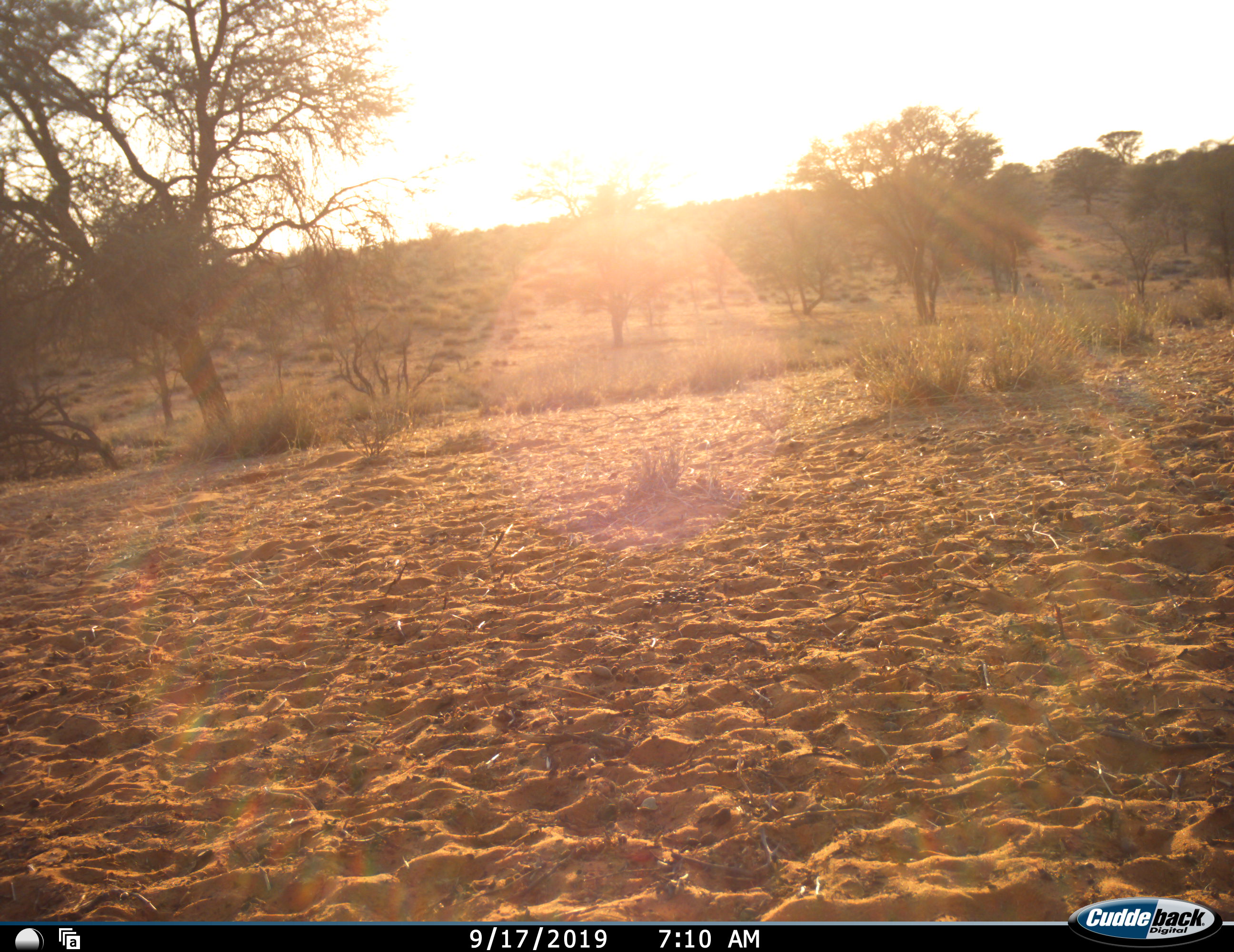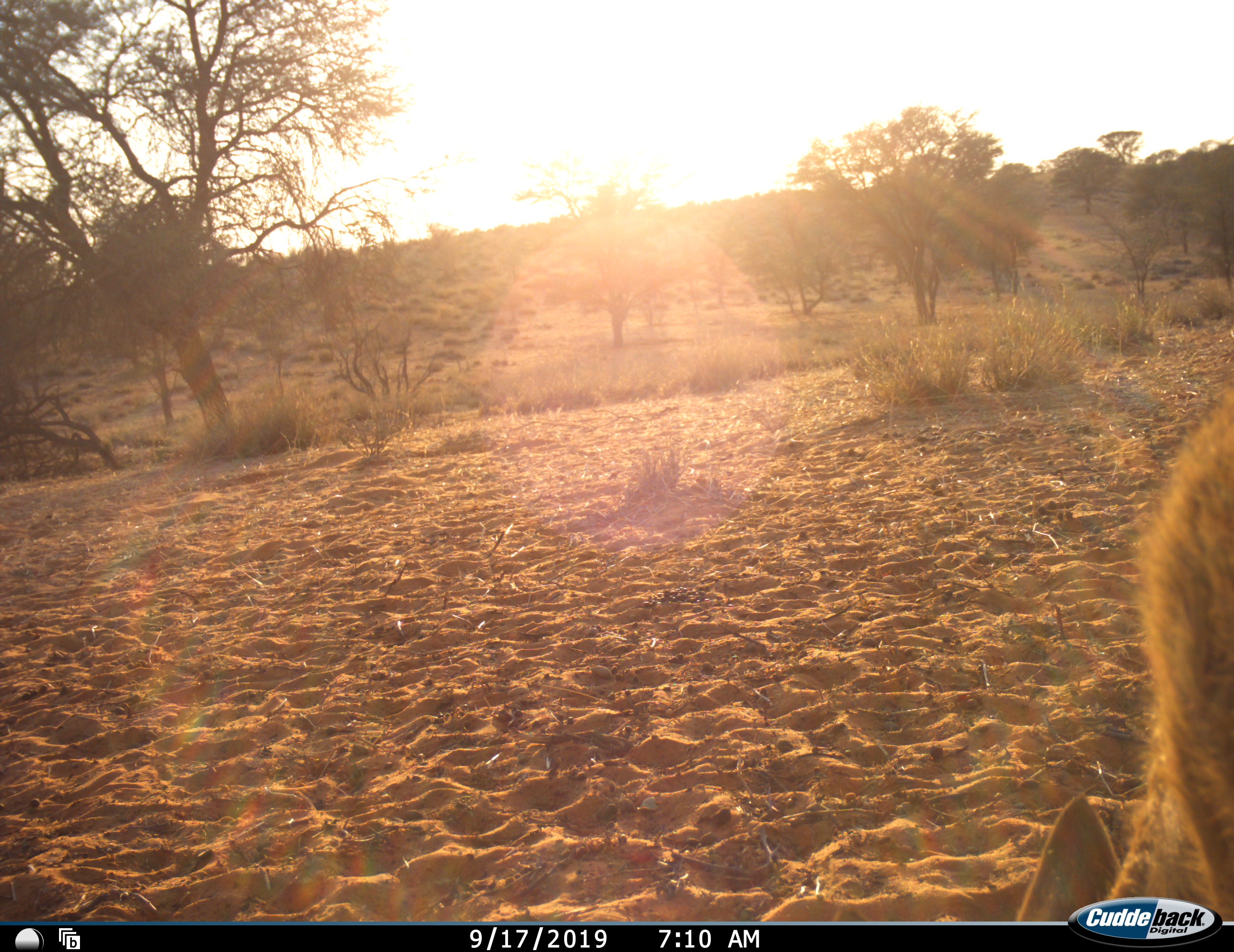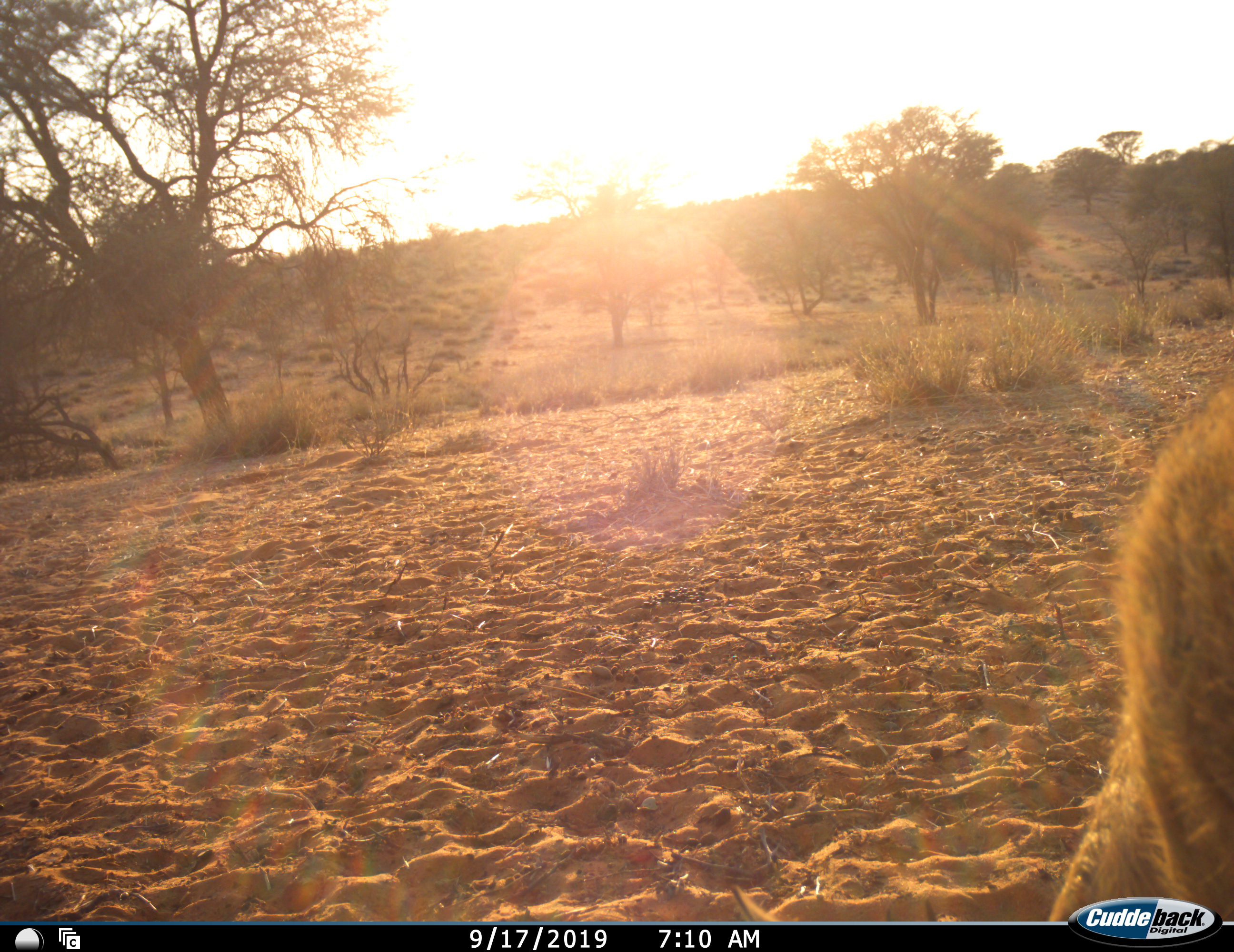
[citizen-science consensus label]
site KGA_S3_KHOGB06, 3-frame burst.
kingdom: Animalia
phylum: Chordata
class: Mammalia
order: Artiodactyla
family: Bovidae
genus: Sylvicapra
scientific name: Sylvicapra grimmia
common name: common duiker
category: duikercommongrey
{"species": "duikercommongrey (common duiker) (Sylvicapra grimmia)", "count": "1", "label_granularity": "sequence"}